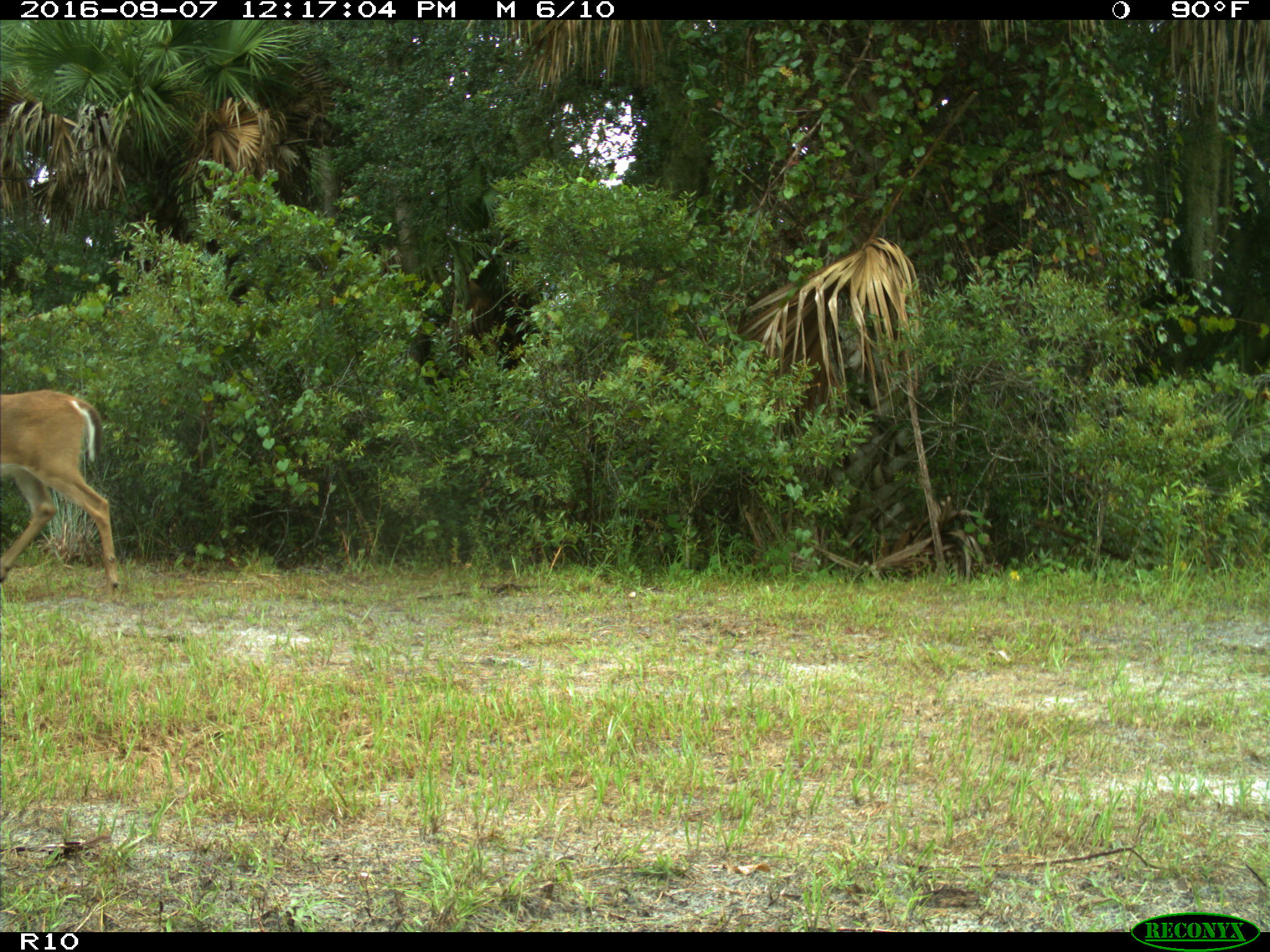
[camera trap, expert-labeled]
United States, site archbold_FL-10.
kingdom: Animalia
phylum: Chordata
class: Mammalia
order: Artiodactyla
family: Cervidae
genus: Odocoileus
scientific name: Odocoileus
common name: deer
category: unidentified deer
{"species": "unidentified deer (deer) (Odocoileus)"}